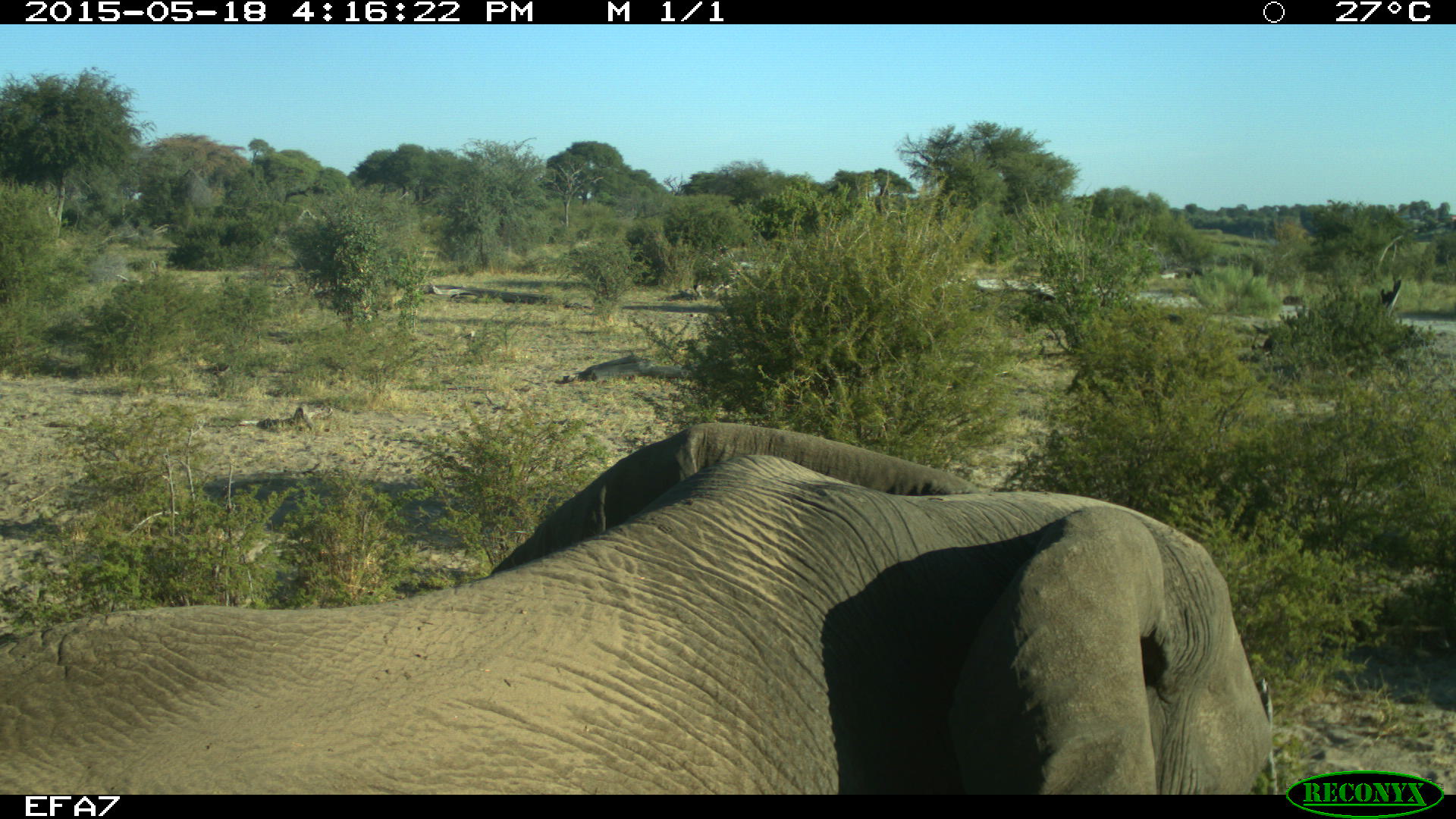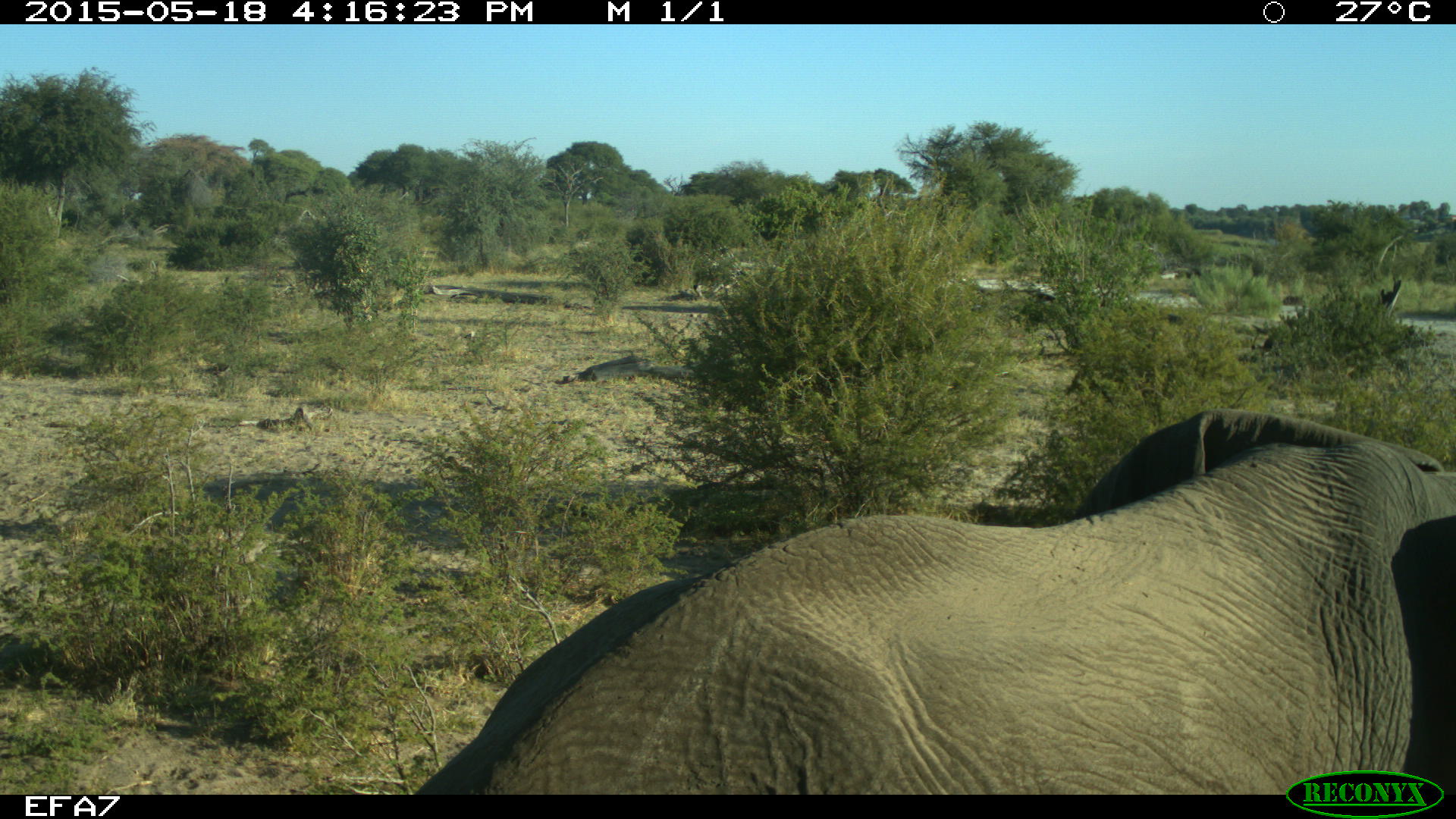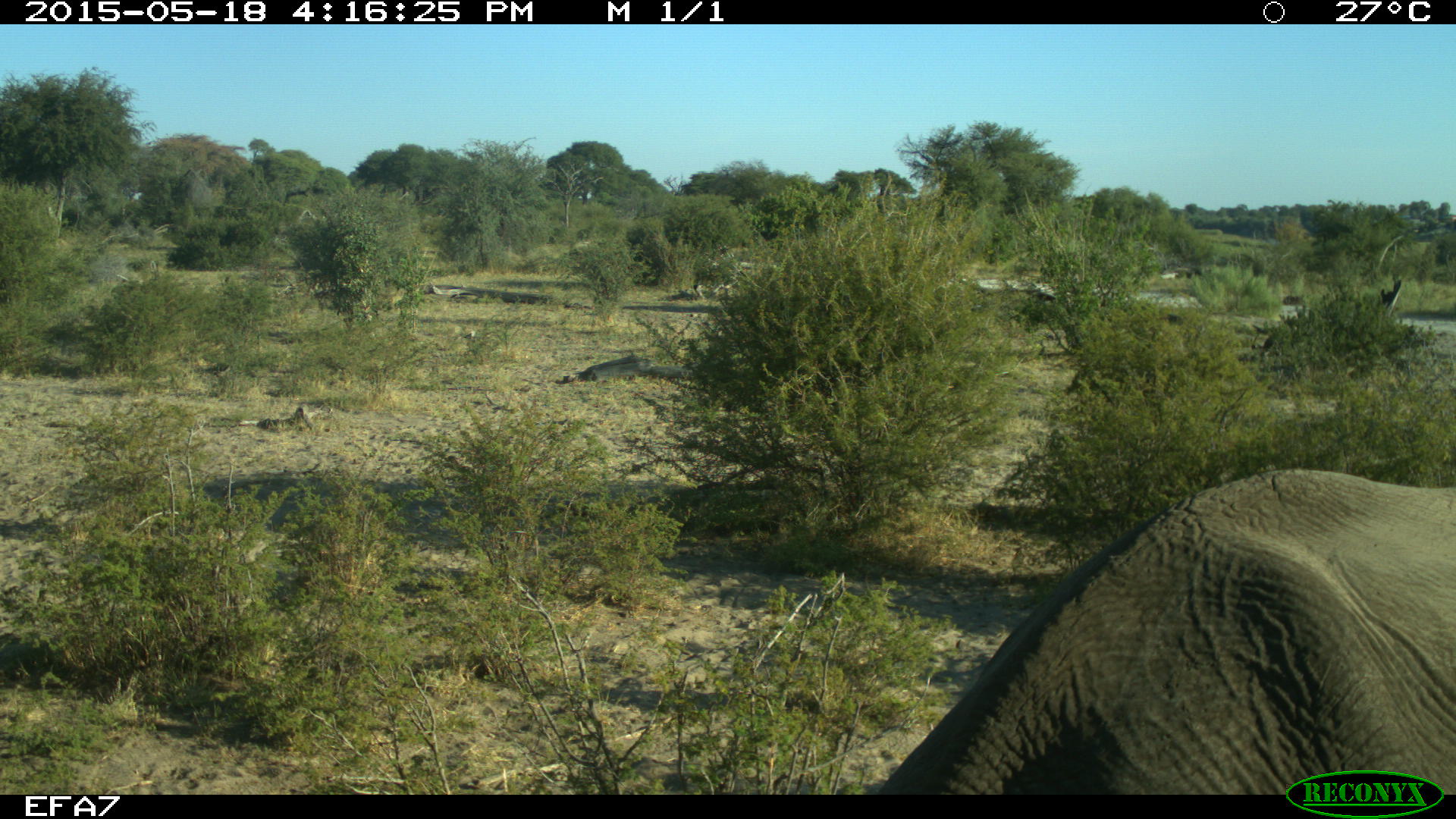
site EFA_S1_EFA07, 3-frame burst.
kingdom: Animalia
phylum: Chordata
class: Mammalia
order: Proboscidea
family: Elephantidae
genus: Loxodonta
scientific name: Loxodonta africana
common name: african bush elephant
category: elephant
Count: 1.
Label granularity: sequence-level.